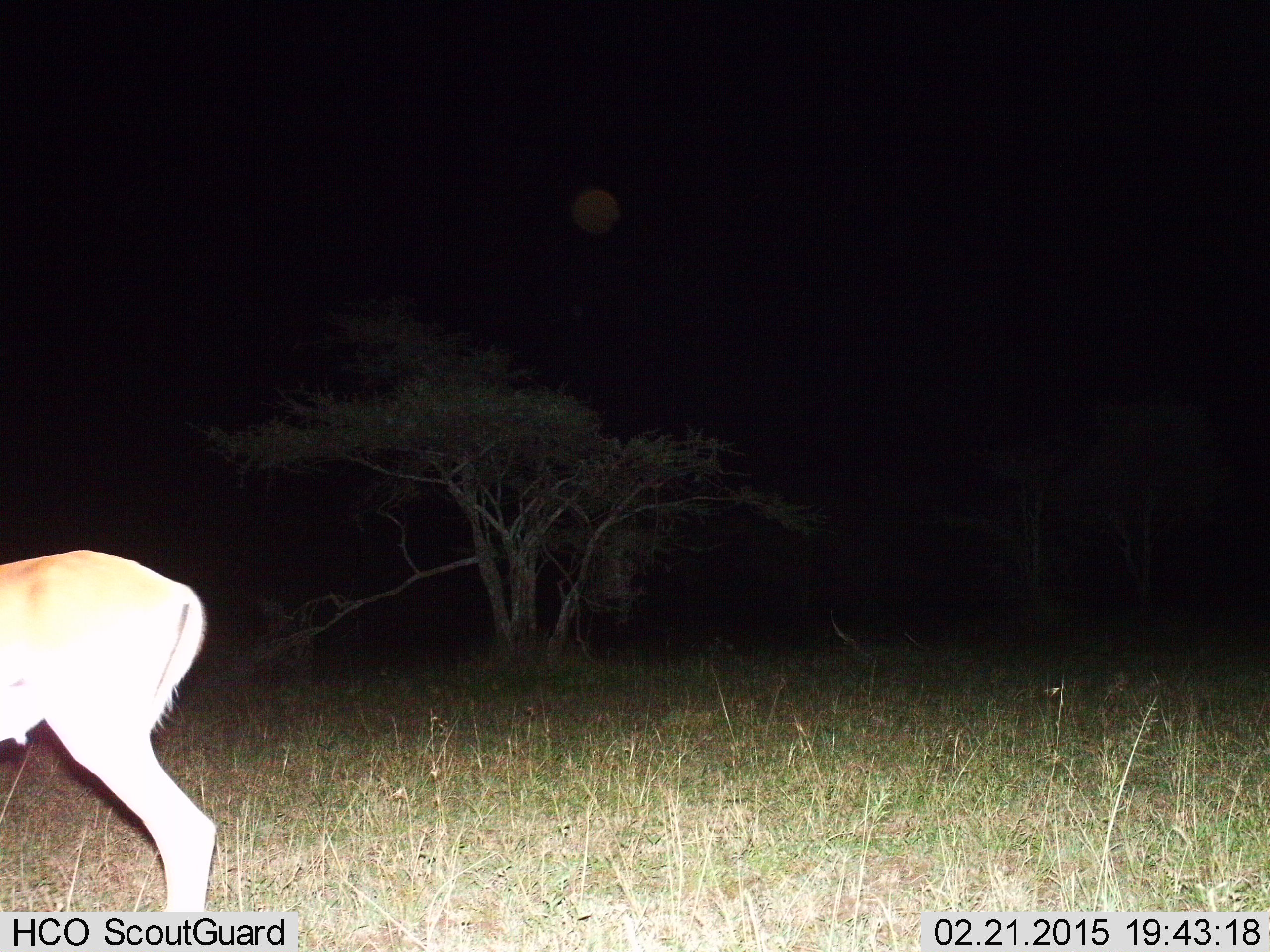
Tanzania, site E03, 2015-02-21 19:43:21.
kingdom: Animalia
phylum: Chordata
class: Mammalia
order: Artiodactyla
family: Bovidae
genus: Aepyceros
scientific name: Aepyceros melampus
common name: impala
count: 1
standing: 89%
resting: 0%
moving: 11%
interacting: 0%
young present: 0%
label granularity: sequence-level